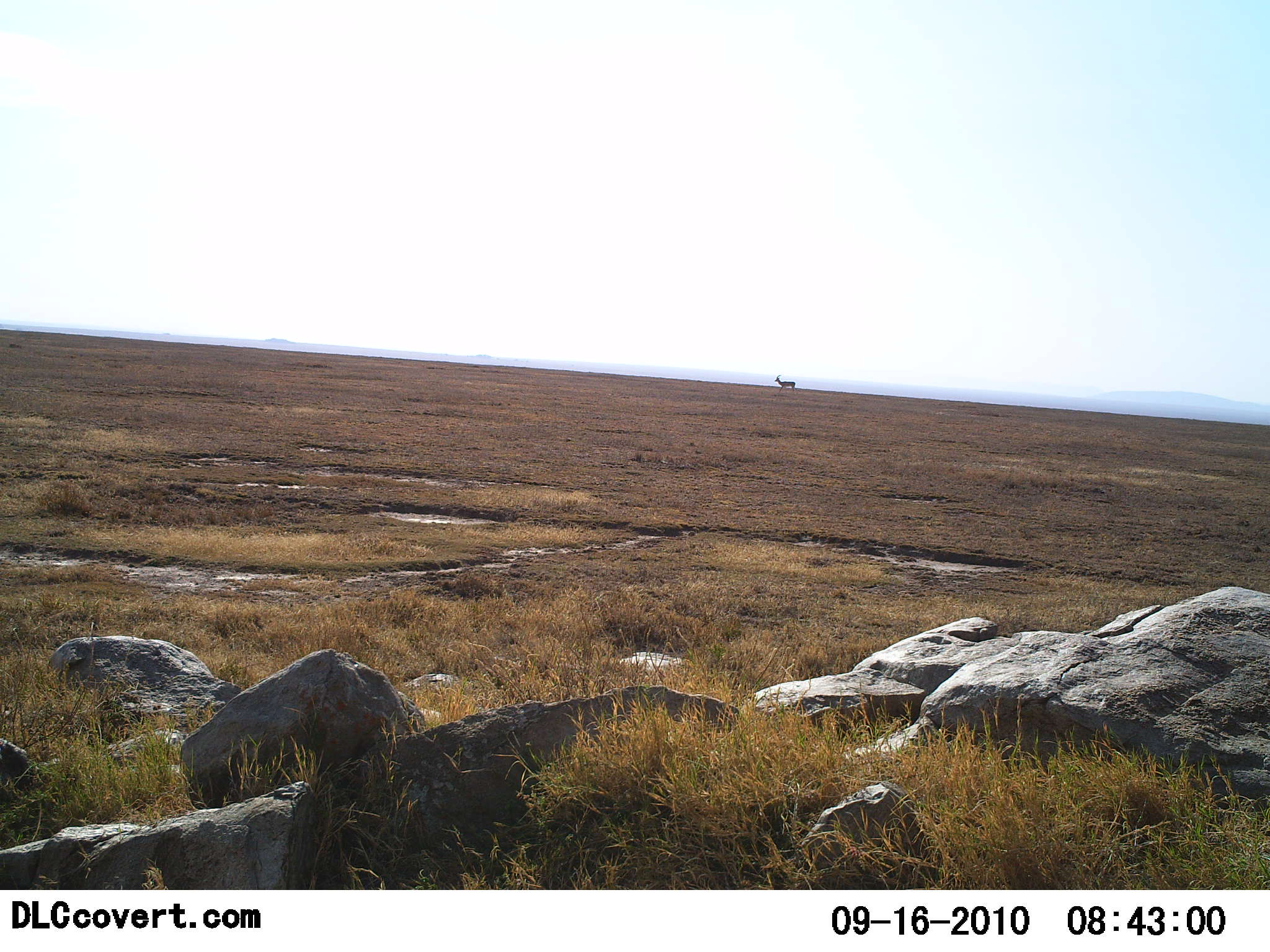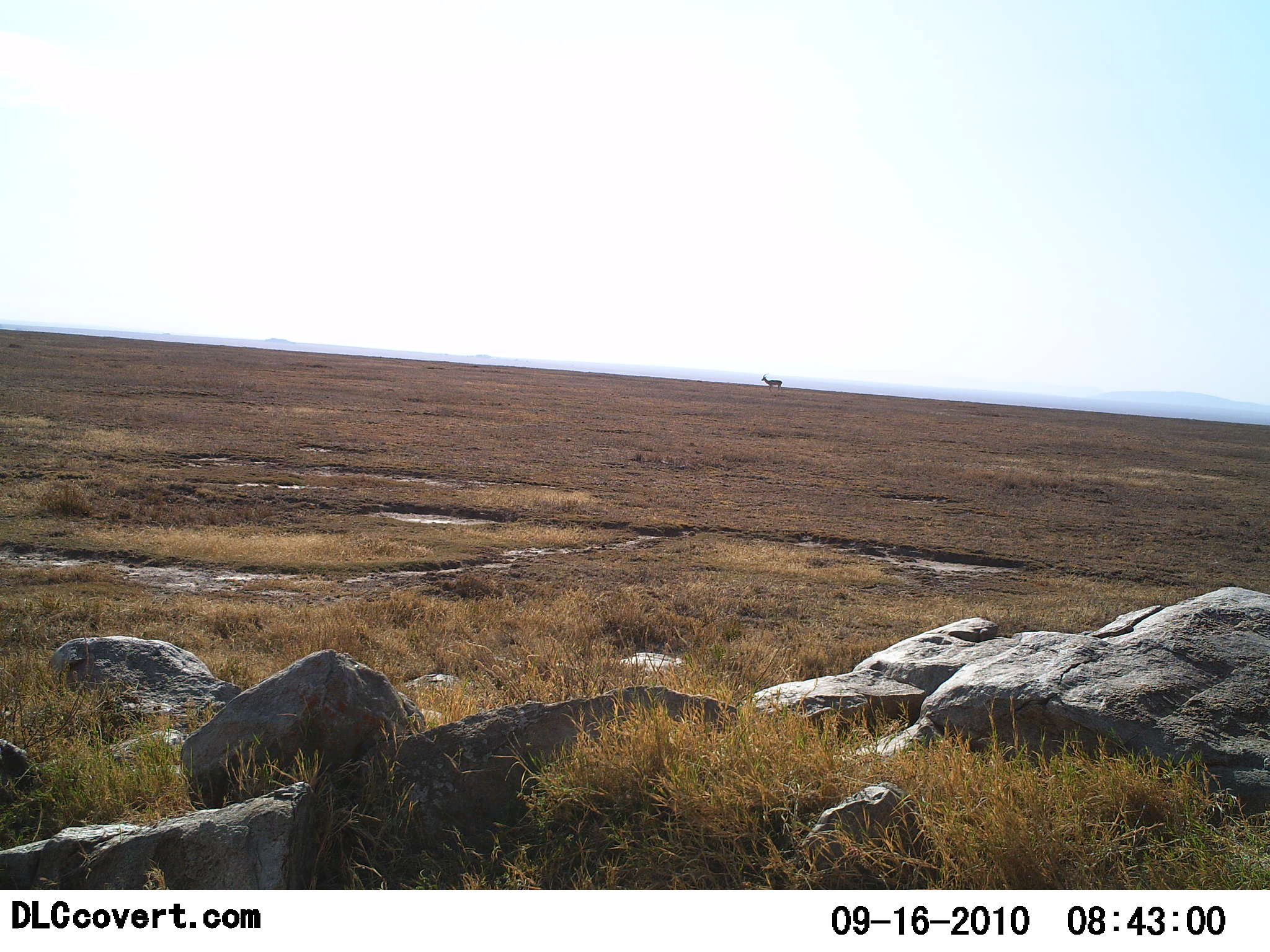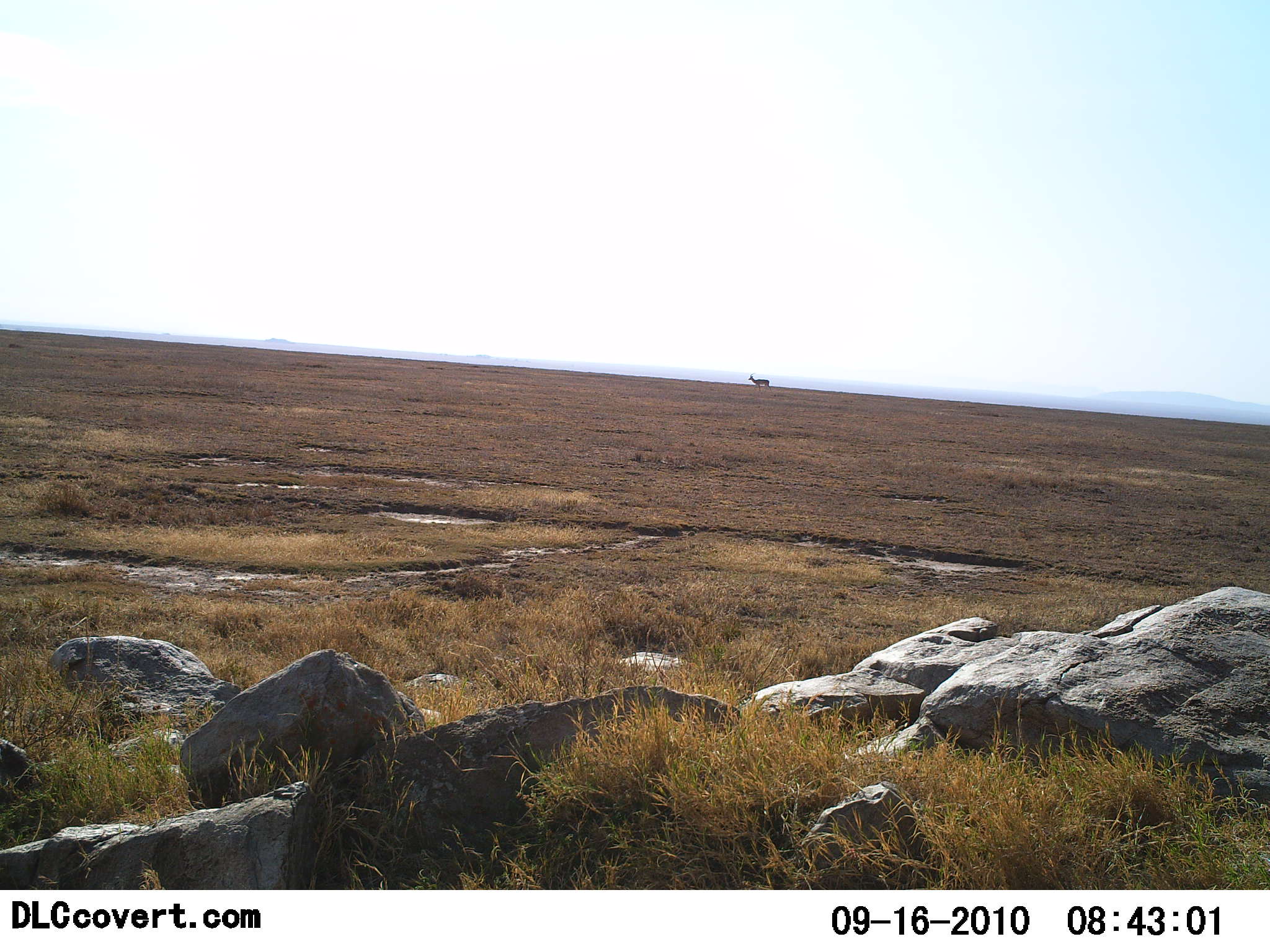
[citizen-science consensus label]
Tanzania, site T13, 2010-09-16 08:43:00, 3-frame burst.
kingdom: Animalia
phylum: Chordata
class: Mammalia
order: Artiodactyla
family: Bovidae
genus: Nanger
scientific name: Nanger granti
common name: grant's gazelle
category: gazellegrants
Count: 1.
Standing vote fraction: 25%.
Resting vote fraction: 0%.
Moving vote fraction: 75%.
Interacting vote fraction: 0%.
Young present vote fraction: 0%.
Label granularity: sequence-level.